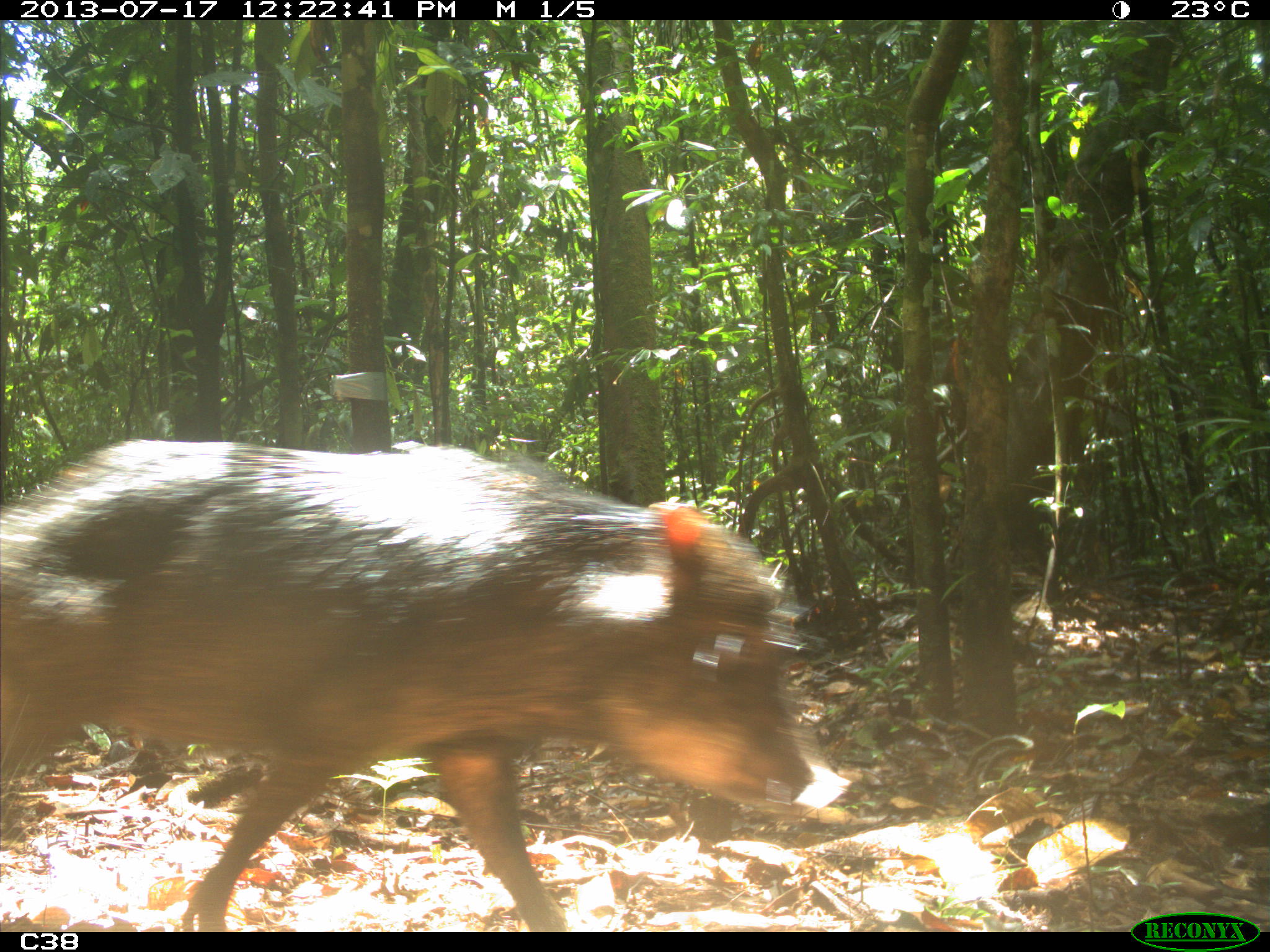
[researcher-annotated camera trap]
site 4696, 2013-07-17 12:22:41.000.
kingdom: Animalia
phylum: Chordata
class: Mammalia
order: Artiodactyla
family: Tayassuidae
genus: Tayassu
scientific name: Tayassu pecari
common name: white-lipped peccary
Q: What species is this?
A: Tayassu pecari (white-lipped peccary).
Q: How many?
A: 9.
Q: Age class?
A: Adult.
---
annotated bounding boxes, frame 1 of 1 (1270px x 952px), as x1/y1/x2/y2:
tayassu pecari: 0/435/854/931